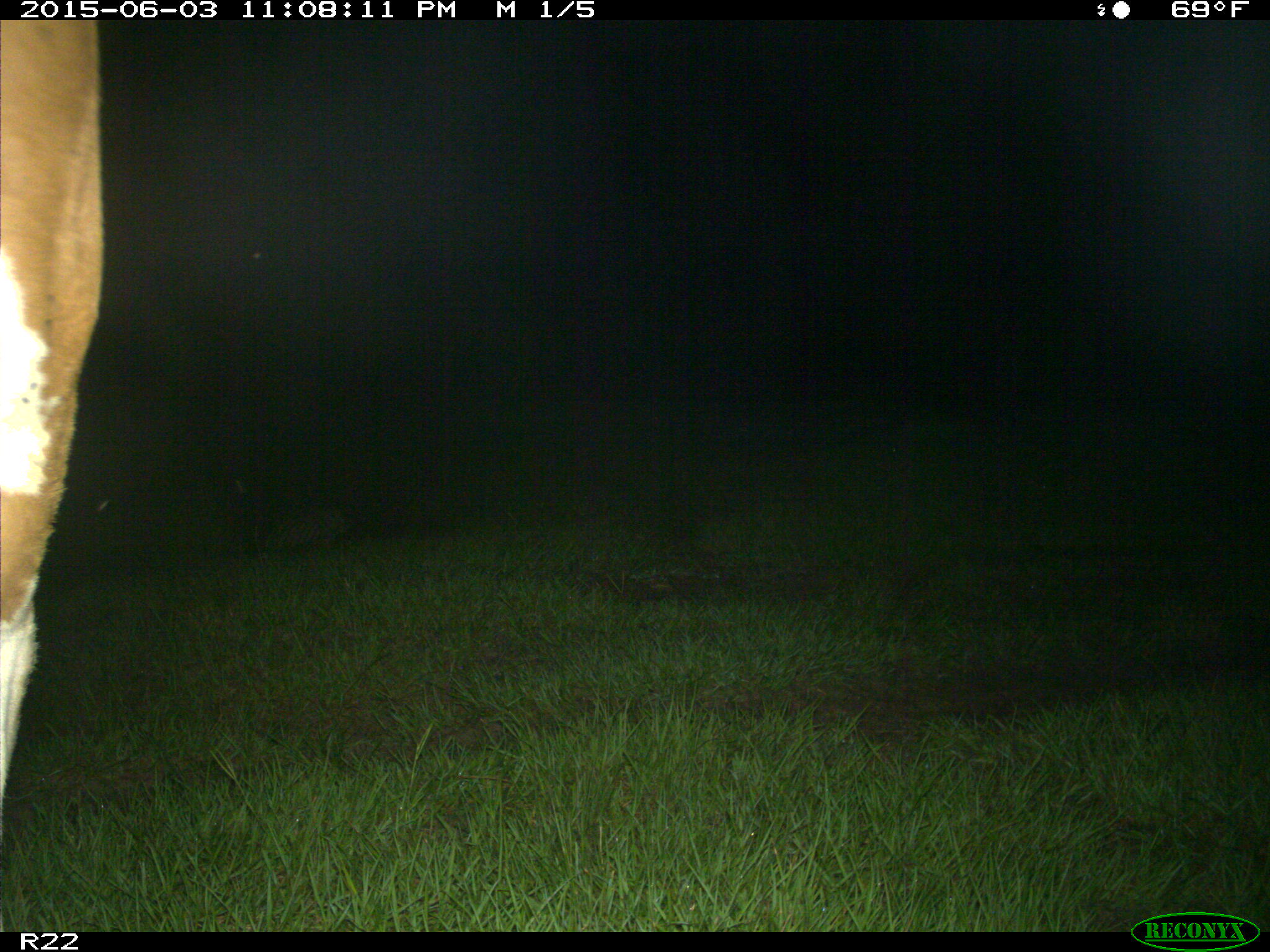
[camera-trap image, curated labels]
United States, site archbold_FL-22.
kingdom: Animalia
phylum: Chordata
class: Mammalia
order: Carnivora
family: Canidae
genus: Canis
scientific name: Canis latrans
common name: coyote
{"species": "Canis latrans (coyote)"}